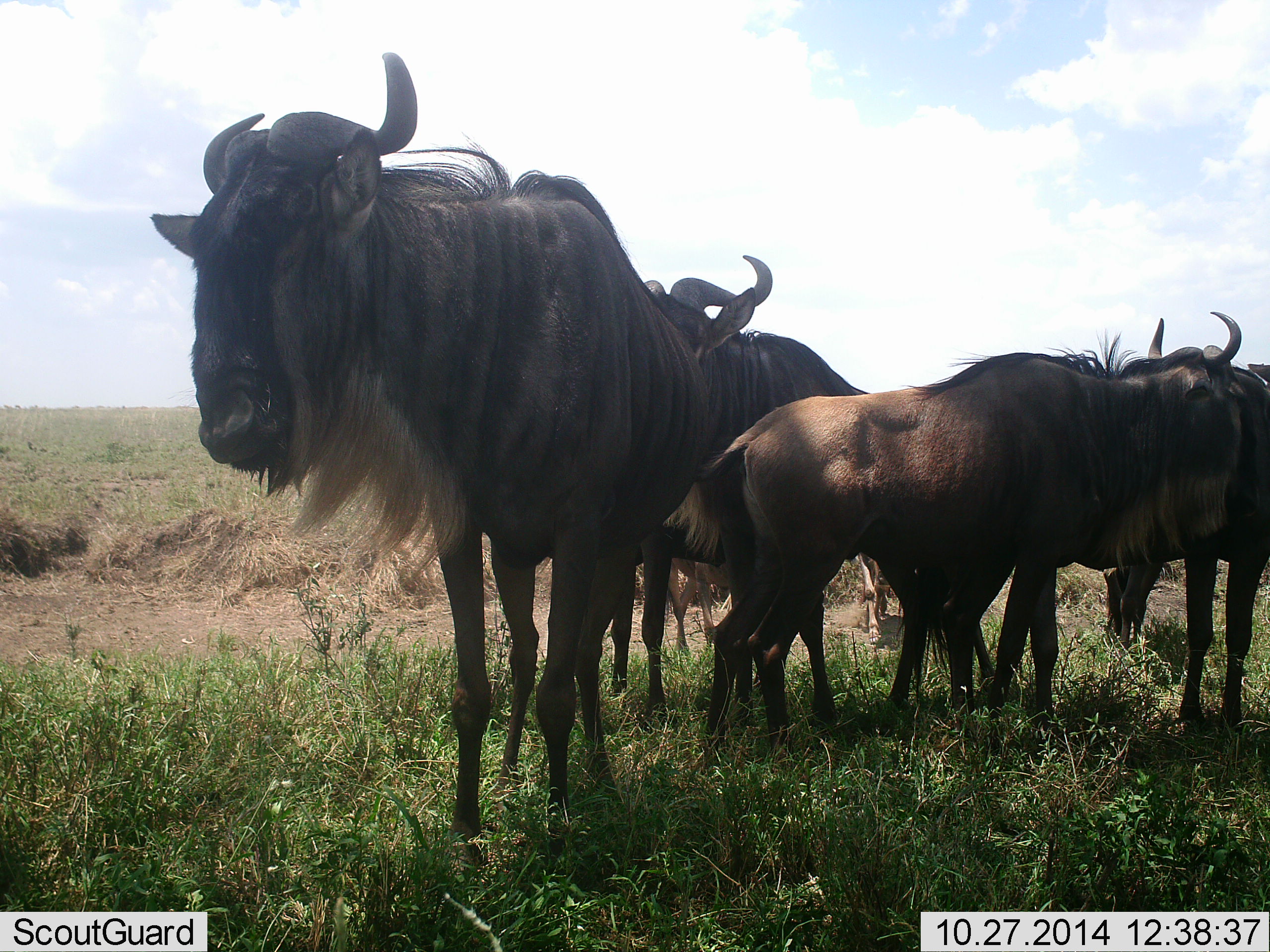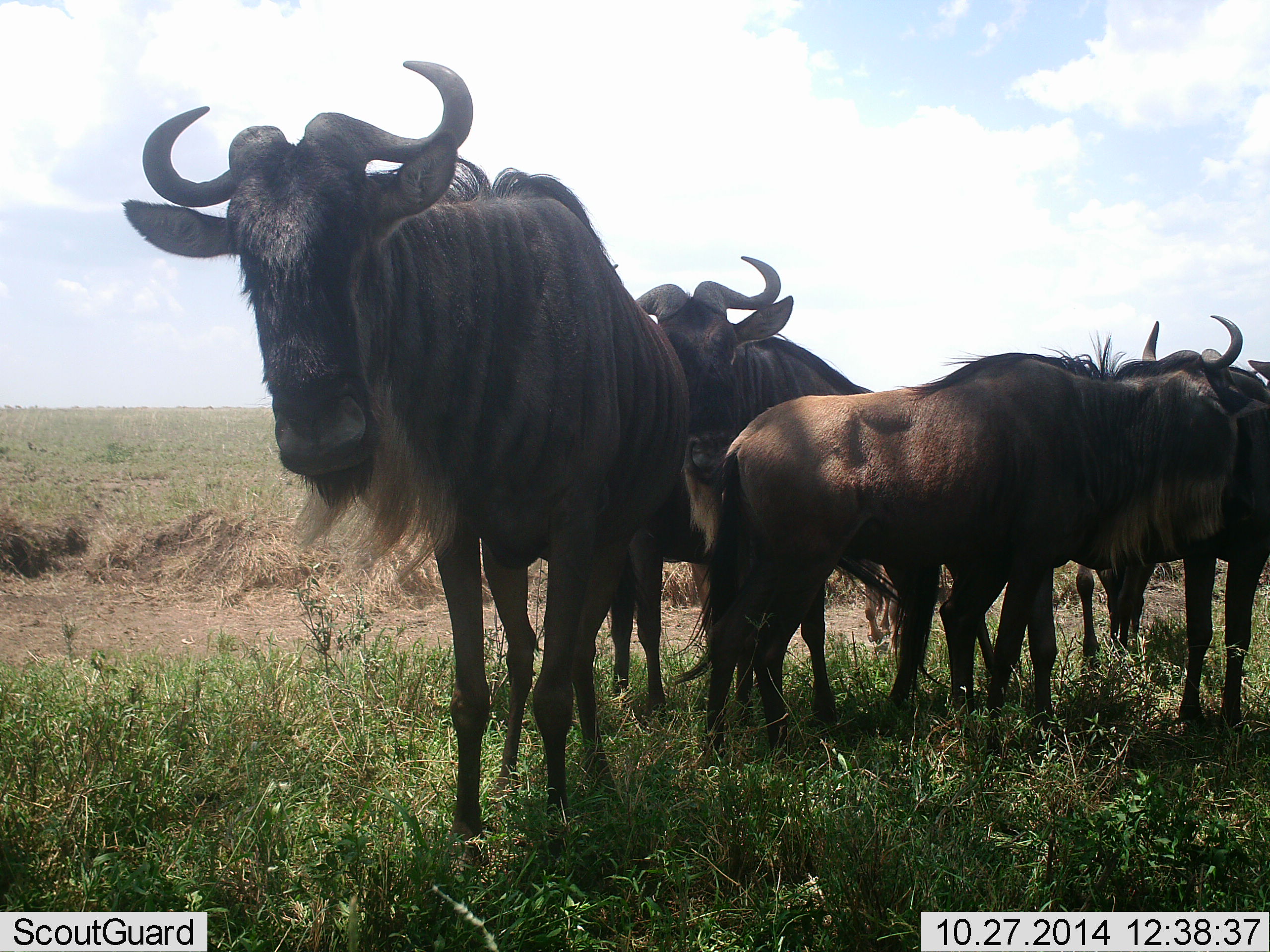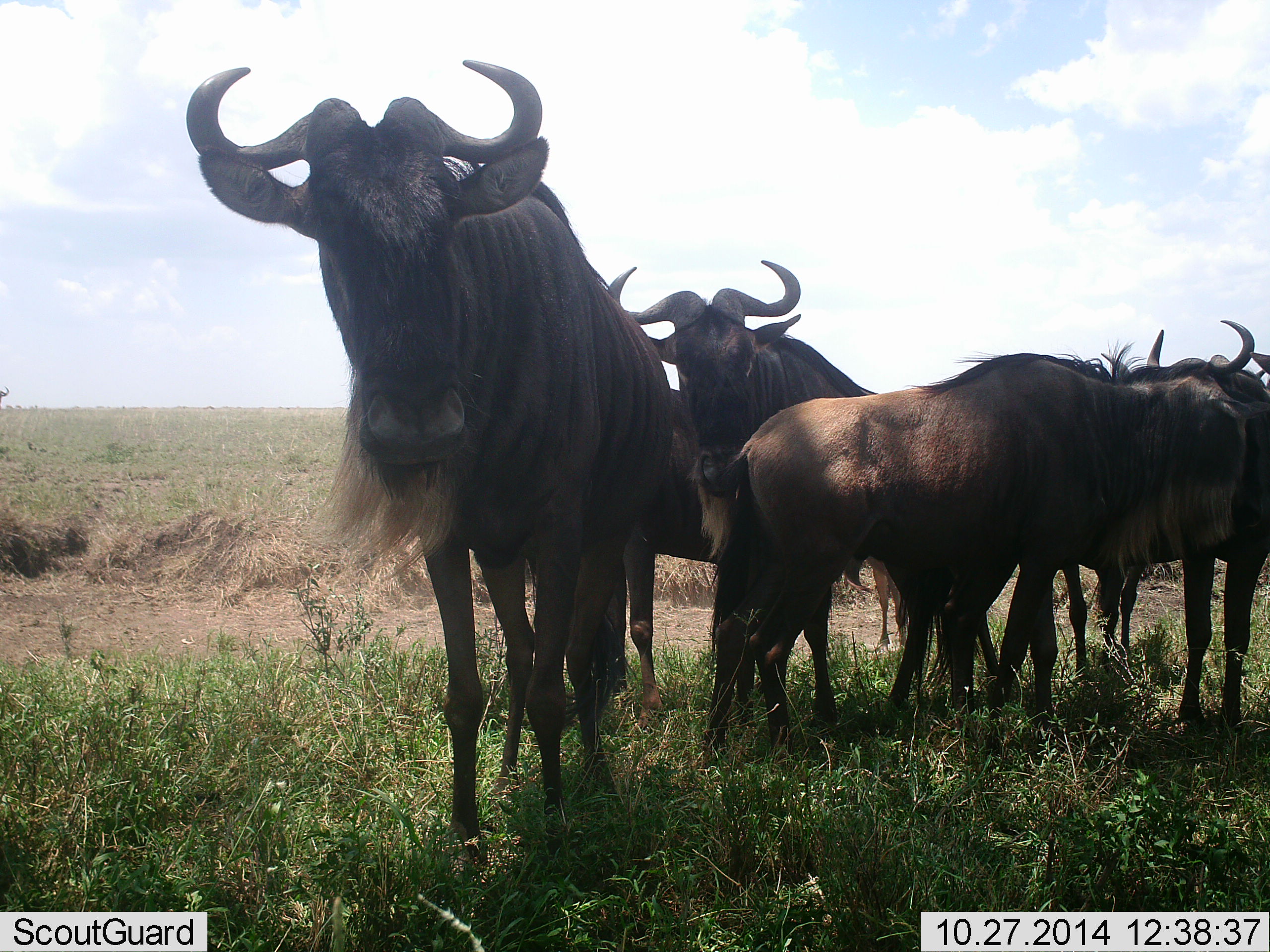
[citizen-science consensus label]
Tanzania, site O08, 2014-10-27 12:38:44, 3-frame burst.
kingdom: Animalia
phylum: Chordata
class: Mammalia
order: Artiodactyla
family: Bovidae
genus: Connochaetes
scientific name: Connochaetes taurinus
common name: blue wildebeest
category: wildebeest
Wildebeest (blue wildebeest) (Connochaetes taurinus), count 4. Behavior (volunteer vote fractions): standing 90%, resting 20%, moving 10%, interacting 20%. Young present (vote fraction): 0%. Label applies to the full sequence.